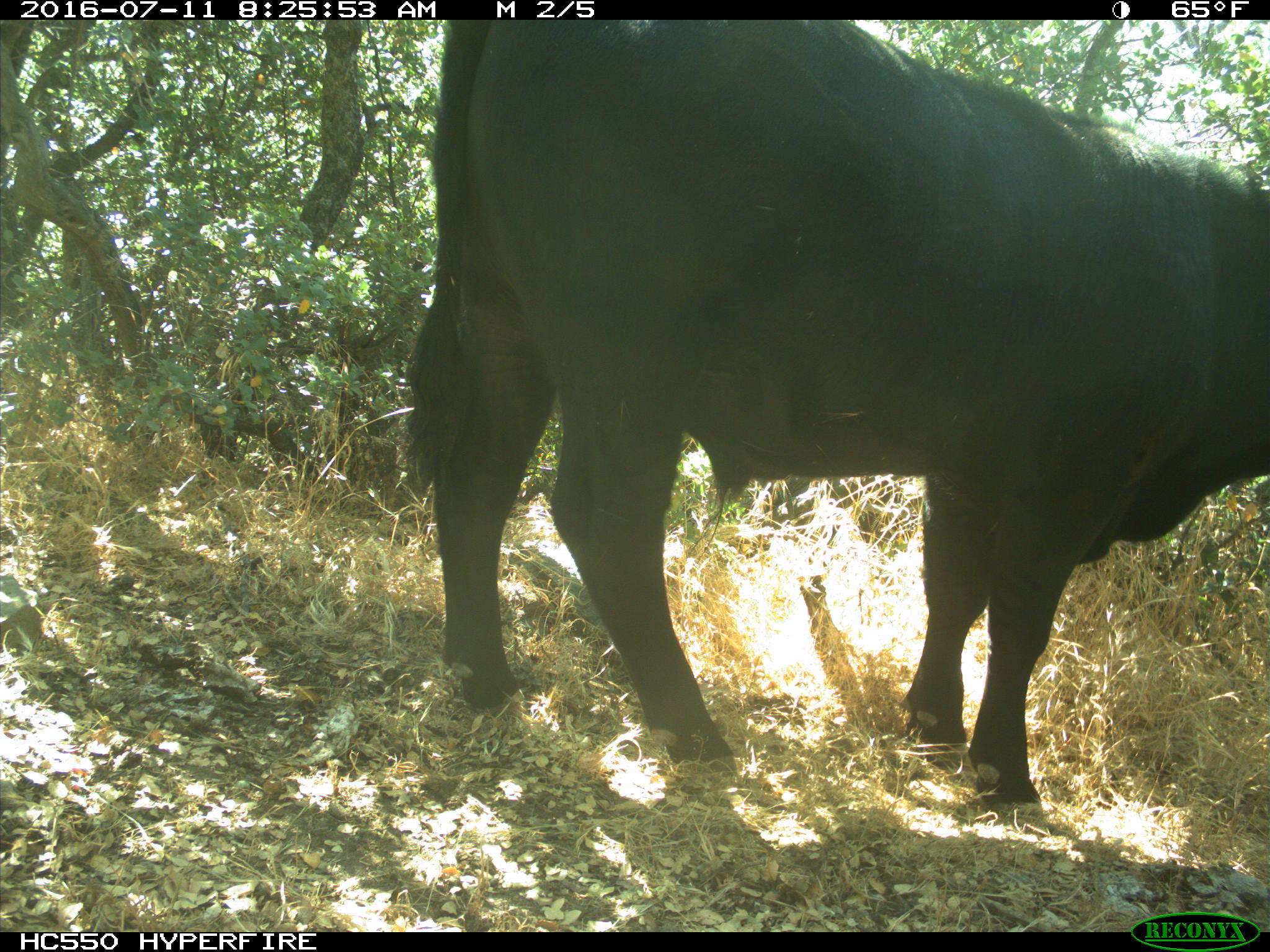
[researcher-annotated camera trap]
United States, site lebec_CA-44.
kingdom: Animalia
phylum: Chordata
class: Mammalia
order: Artiodactyla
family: Bovidae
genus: Bos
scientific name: Bos taurus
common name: domestic cow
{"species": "Bos taurus (domestic cow)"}